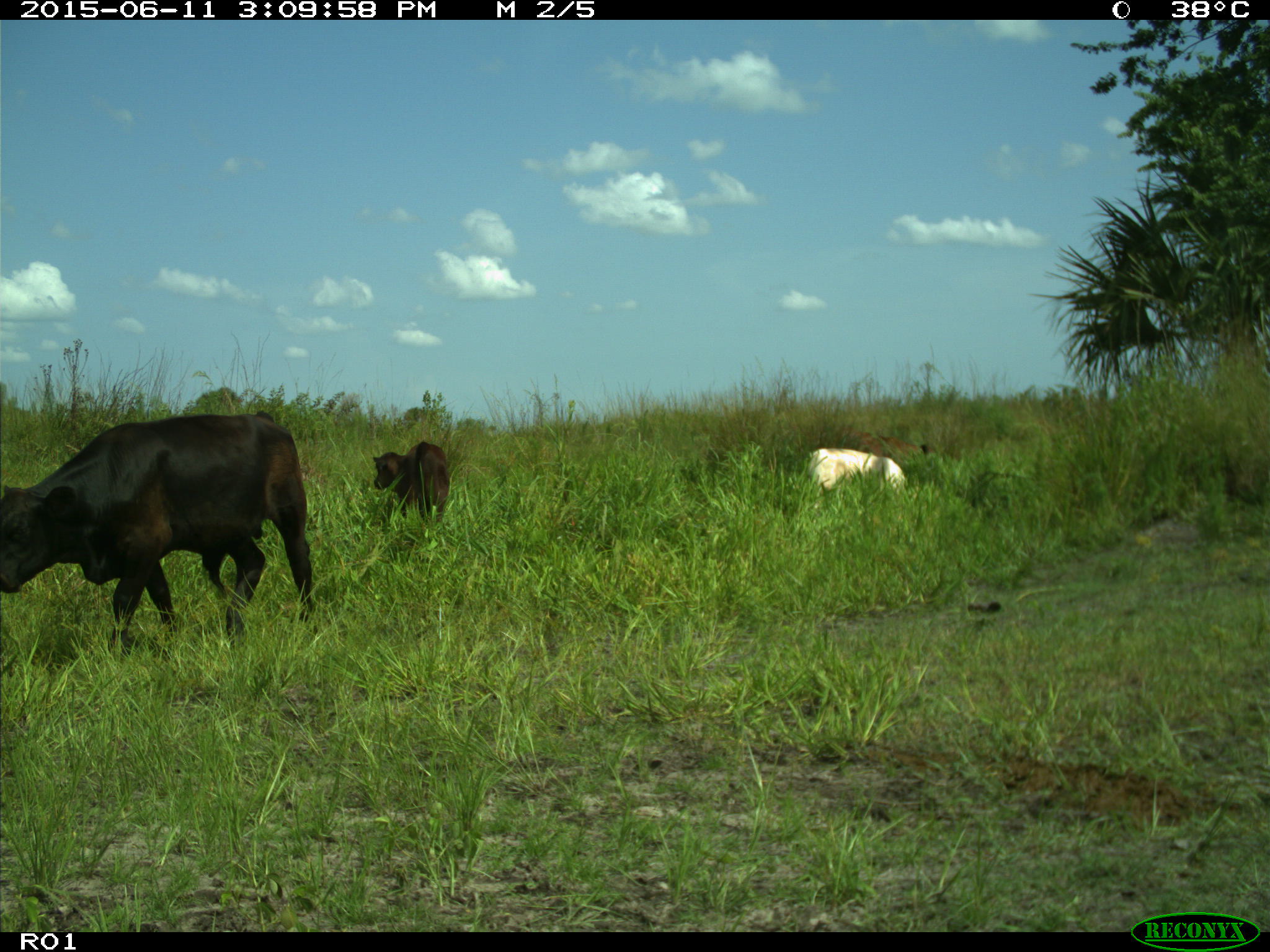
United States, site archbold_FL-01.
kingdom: Animalia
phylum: Chordata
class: Mammalia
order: Artiodactyla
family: Bovidae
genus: Bos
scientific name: Bos taurus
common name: domestic cow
Bos taurus (domestic cow).